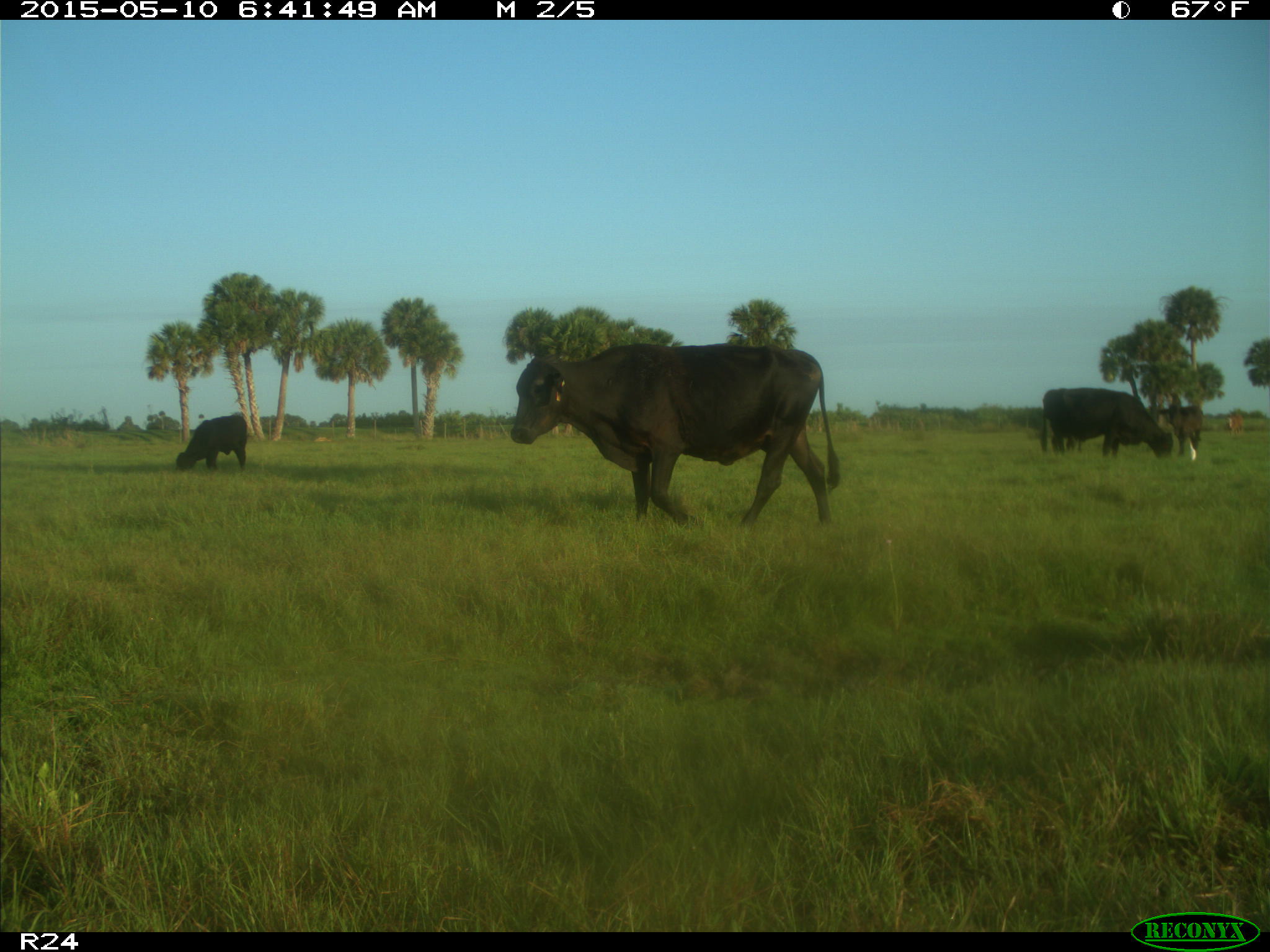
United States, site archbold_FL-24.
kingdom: Animalia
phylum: Chordata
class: Mammalia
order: Artiodactyla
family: Bovidae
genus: Bos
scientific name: Bos taurus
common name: domestic cow